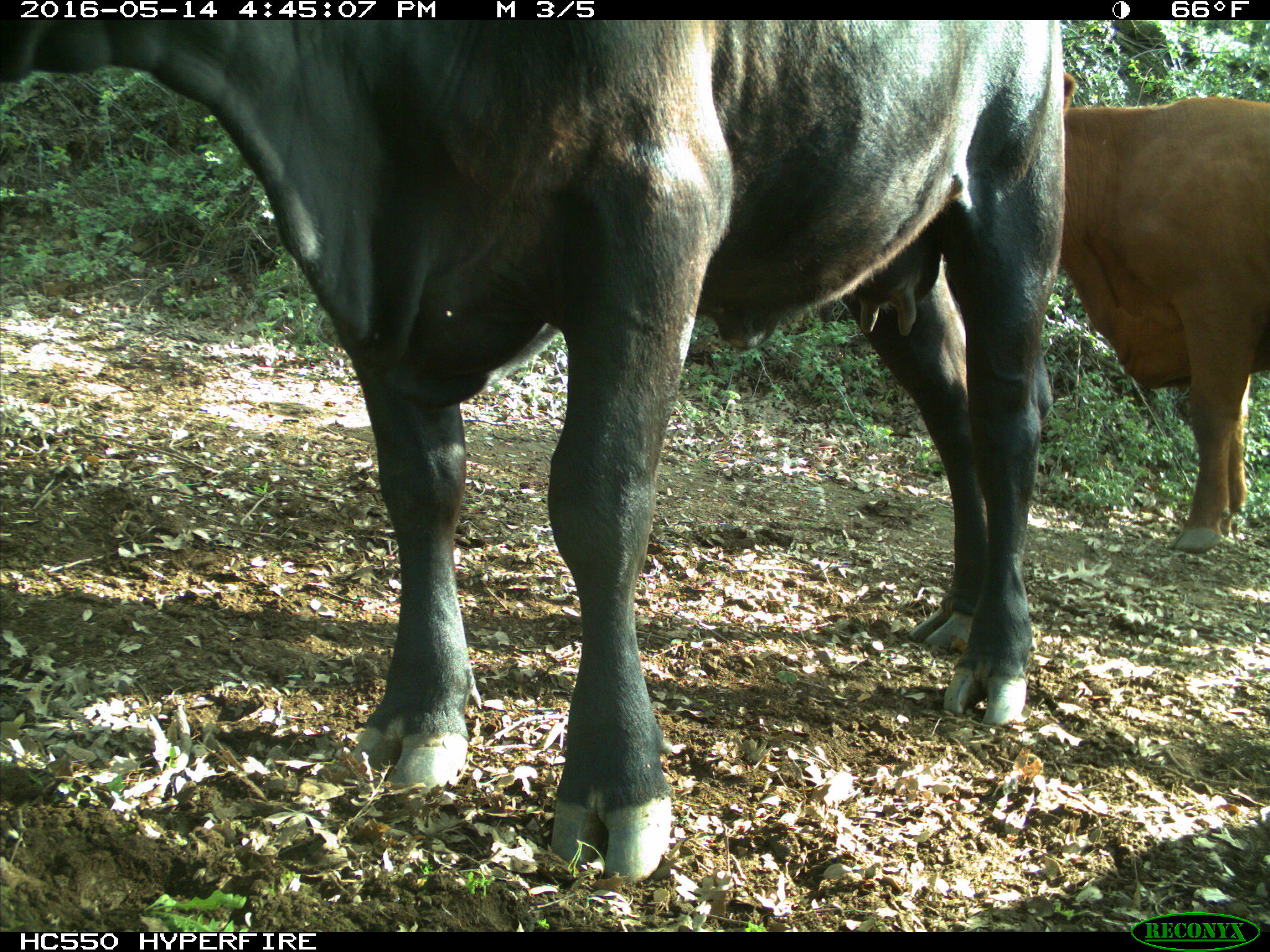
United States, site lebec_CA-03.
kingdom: Animalia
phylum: Chordata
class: Mammalia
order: Artiodactyla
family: Bovidae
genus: Bos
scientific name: Bos taurus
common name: domestic cow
Bos taurus (domestic cow).